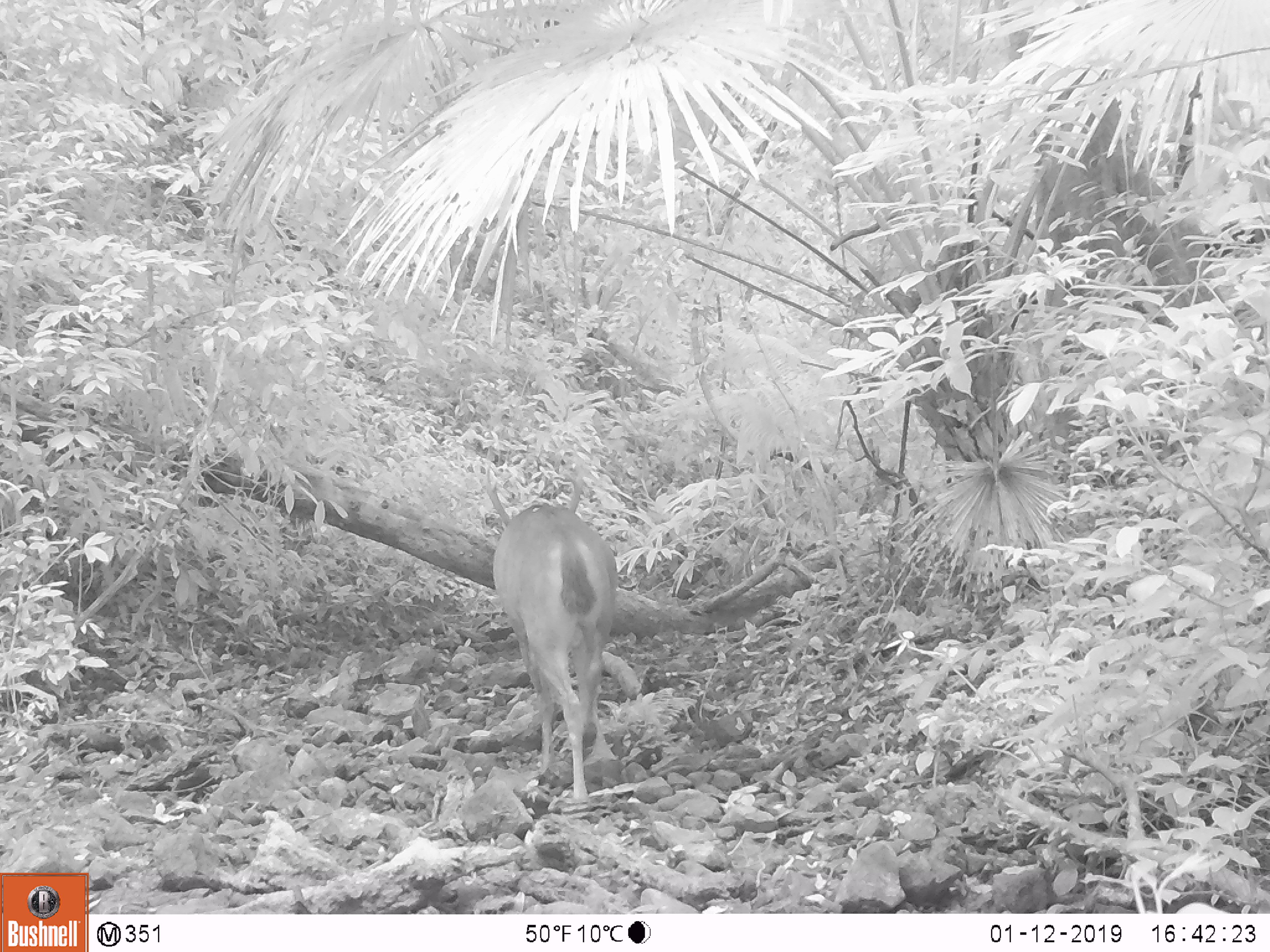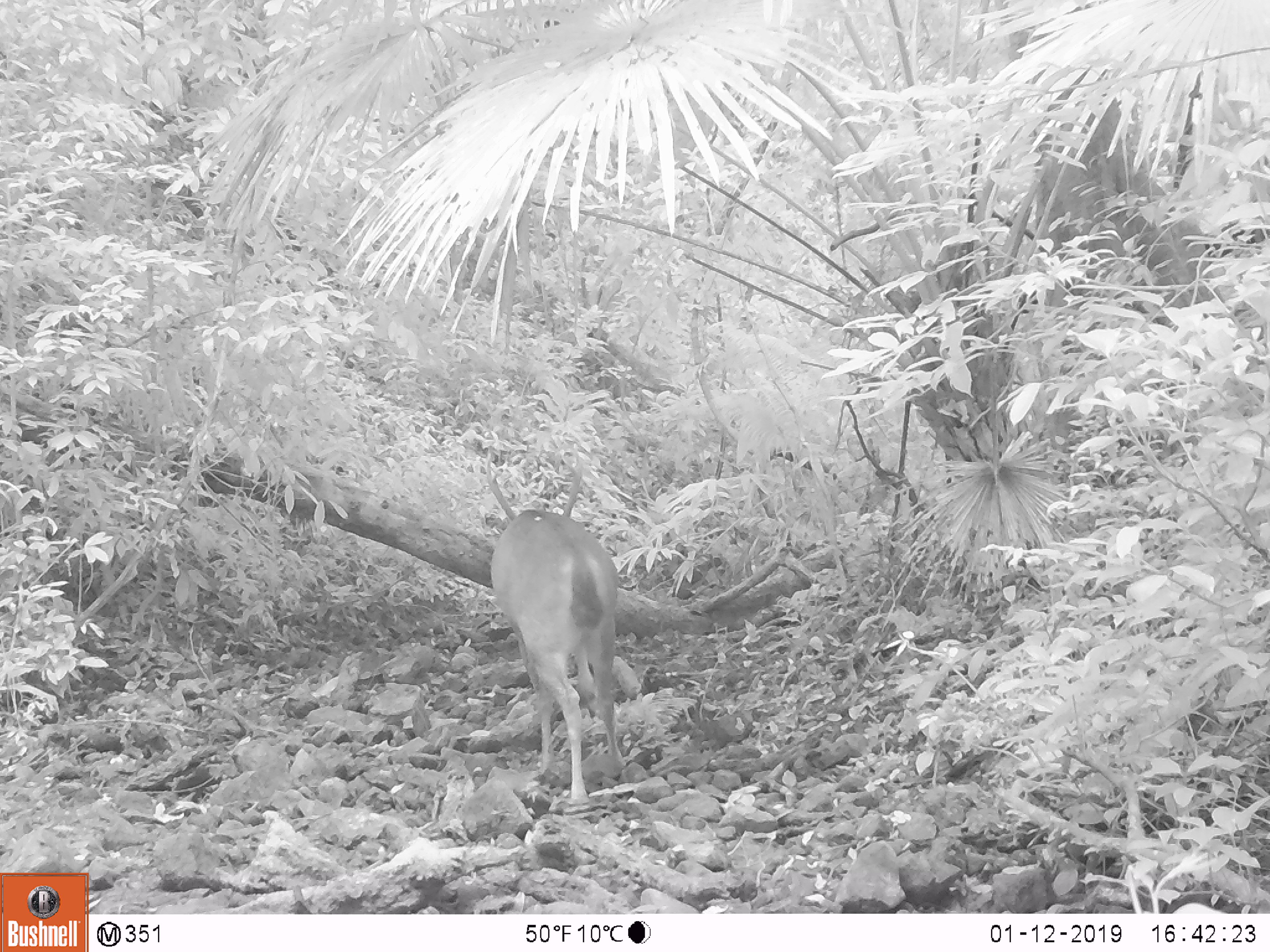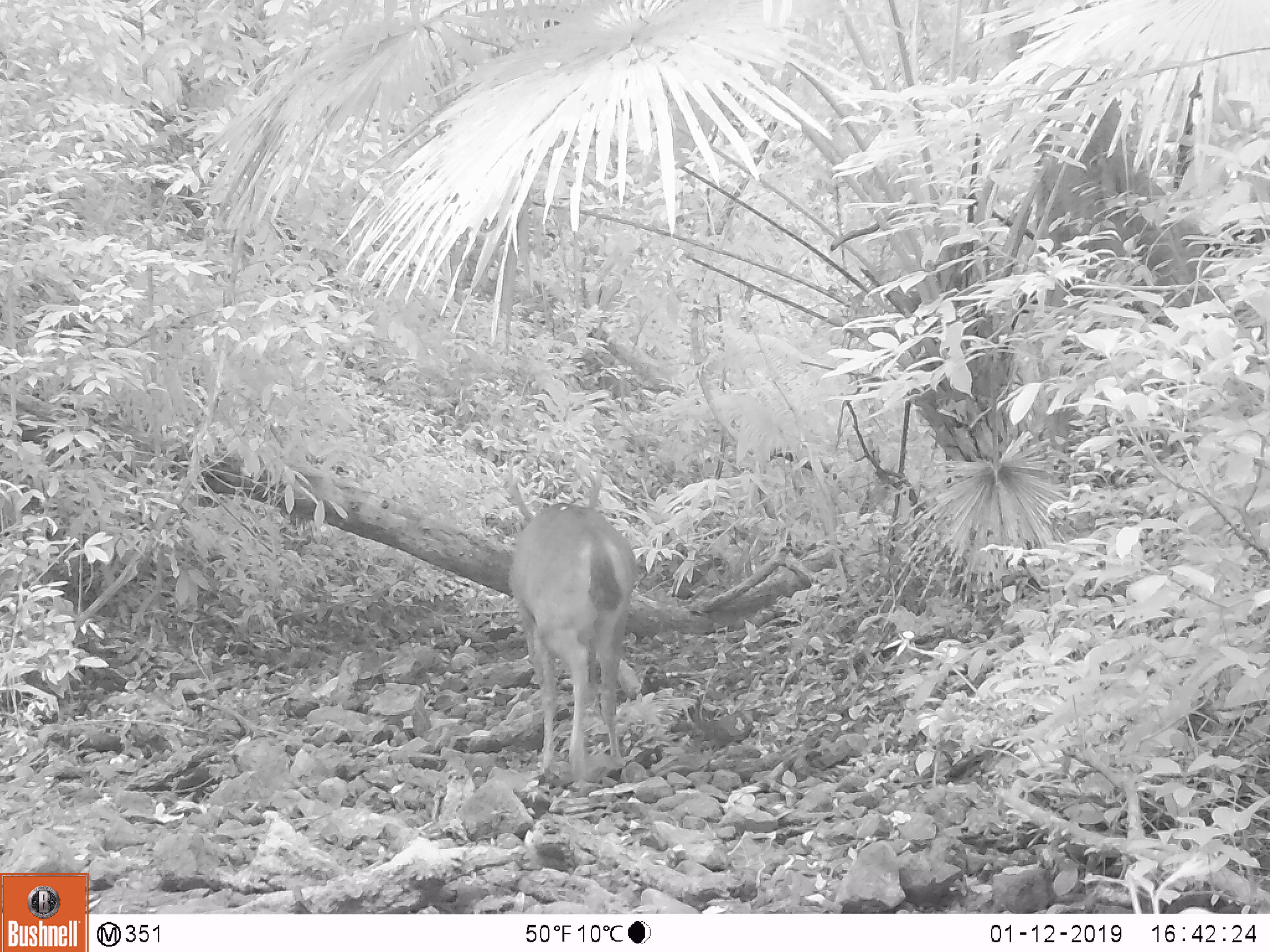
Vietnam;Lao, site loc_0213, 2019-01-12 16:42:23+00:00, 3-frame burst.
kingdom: Animalia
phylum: Chordata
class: Mammalia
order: Artiodactyla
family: Cervidae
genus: Rusa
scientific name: Rusa unicolor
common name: sambar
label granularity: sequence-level